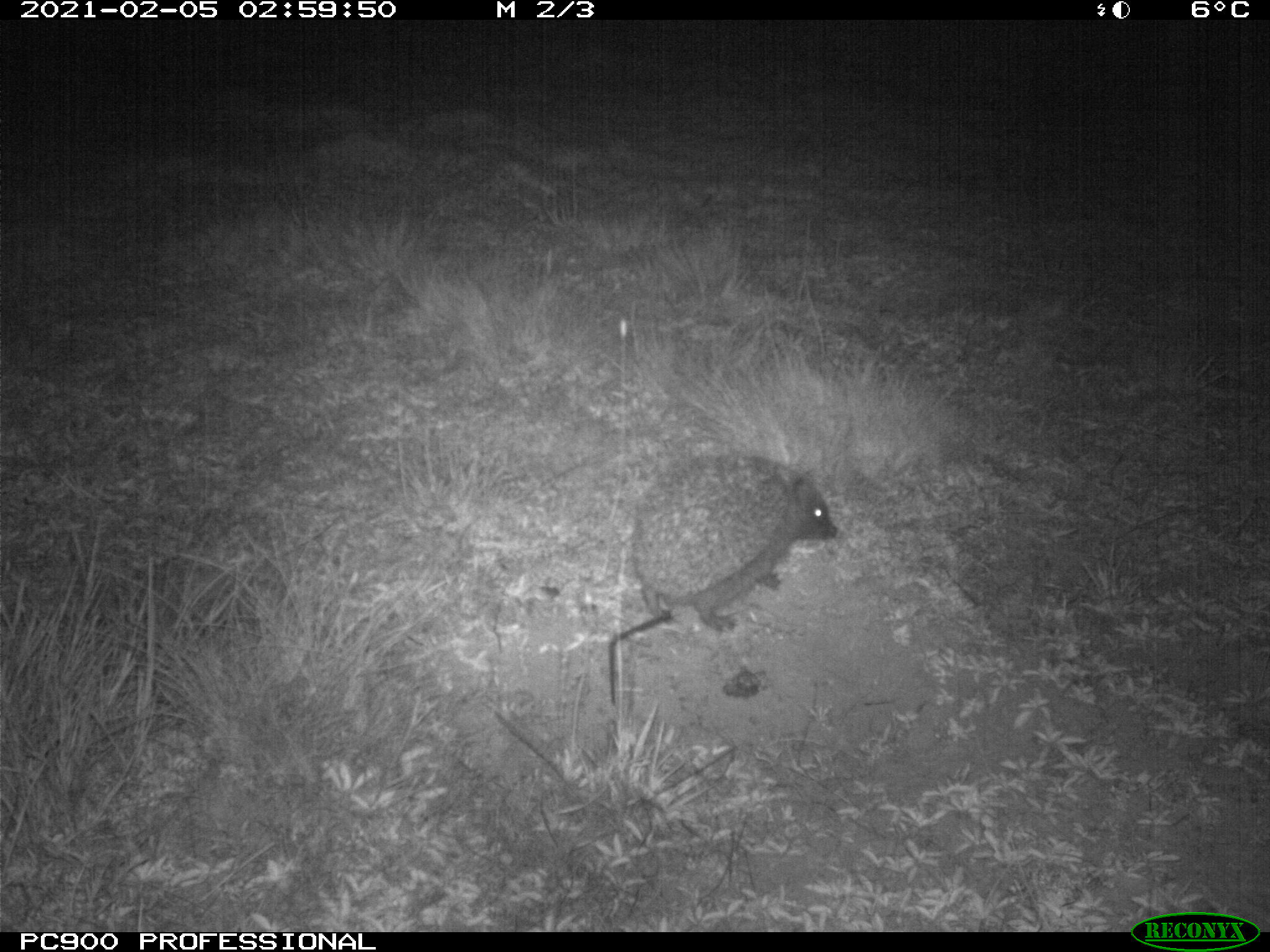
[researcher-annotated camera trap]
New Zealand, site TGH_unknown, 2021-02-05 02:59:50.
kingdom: Animalia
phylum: Chordata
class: Mammalia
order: Eulipotyphla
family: Erinaceidae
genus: Erinaceus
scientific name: Erinaceus europaeus europaeus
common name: european hedgehog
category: hedgehog